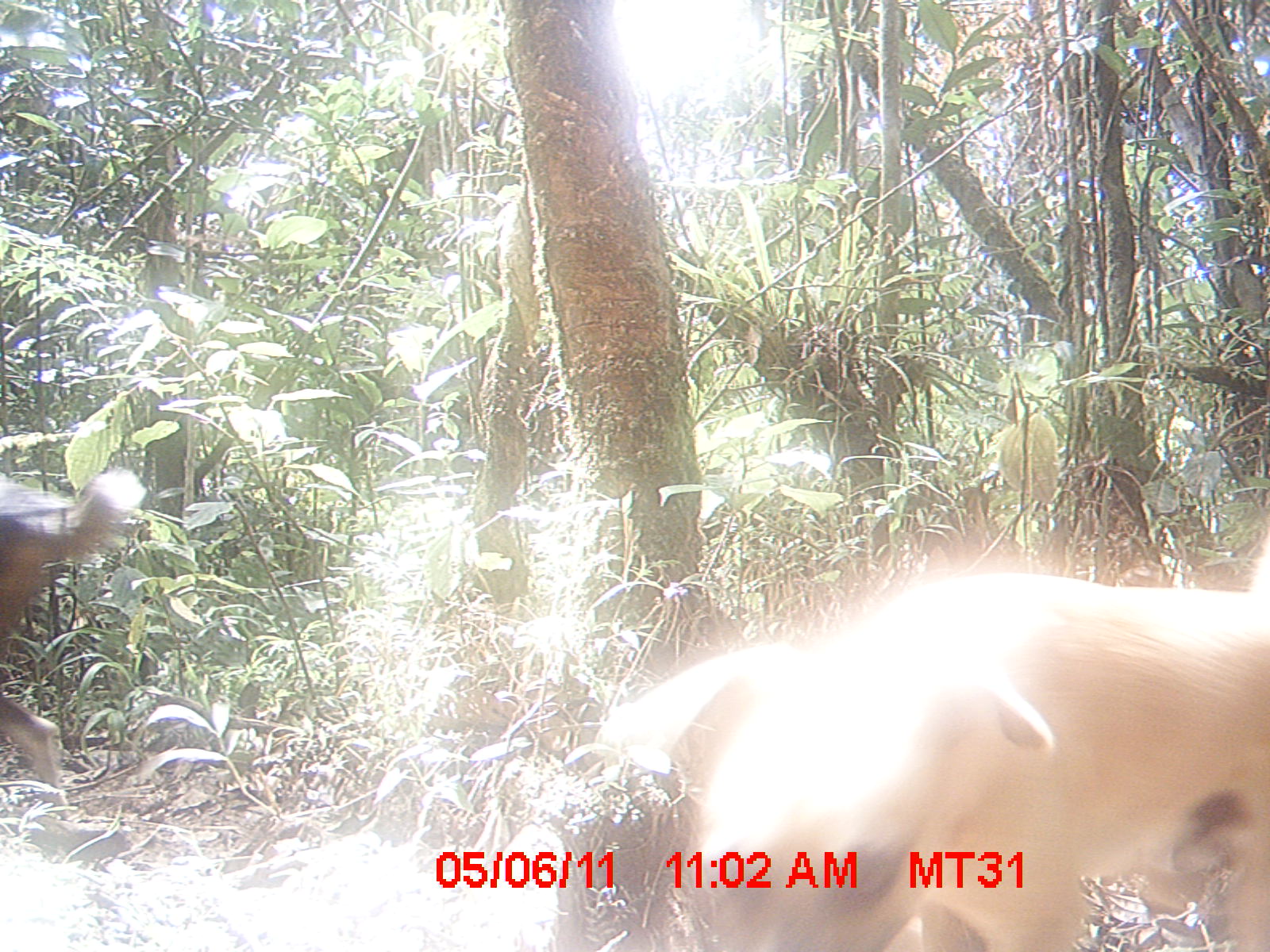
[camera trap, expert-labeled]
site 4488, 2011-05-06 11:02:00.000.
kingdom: Animalia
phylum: Chordata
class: Mammalia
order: Carnivora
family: Canidae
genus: Canis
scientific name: Canis familiaris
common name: domestic dog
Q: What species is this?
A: Canis familiaris (domestic dog).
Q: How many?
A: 2.